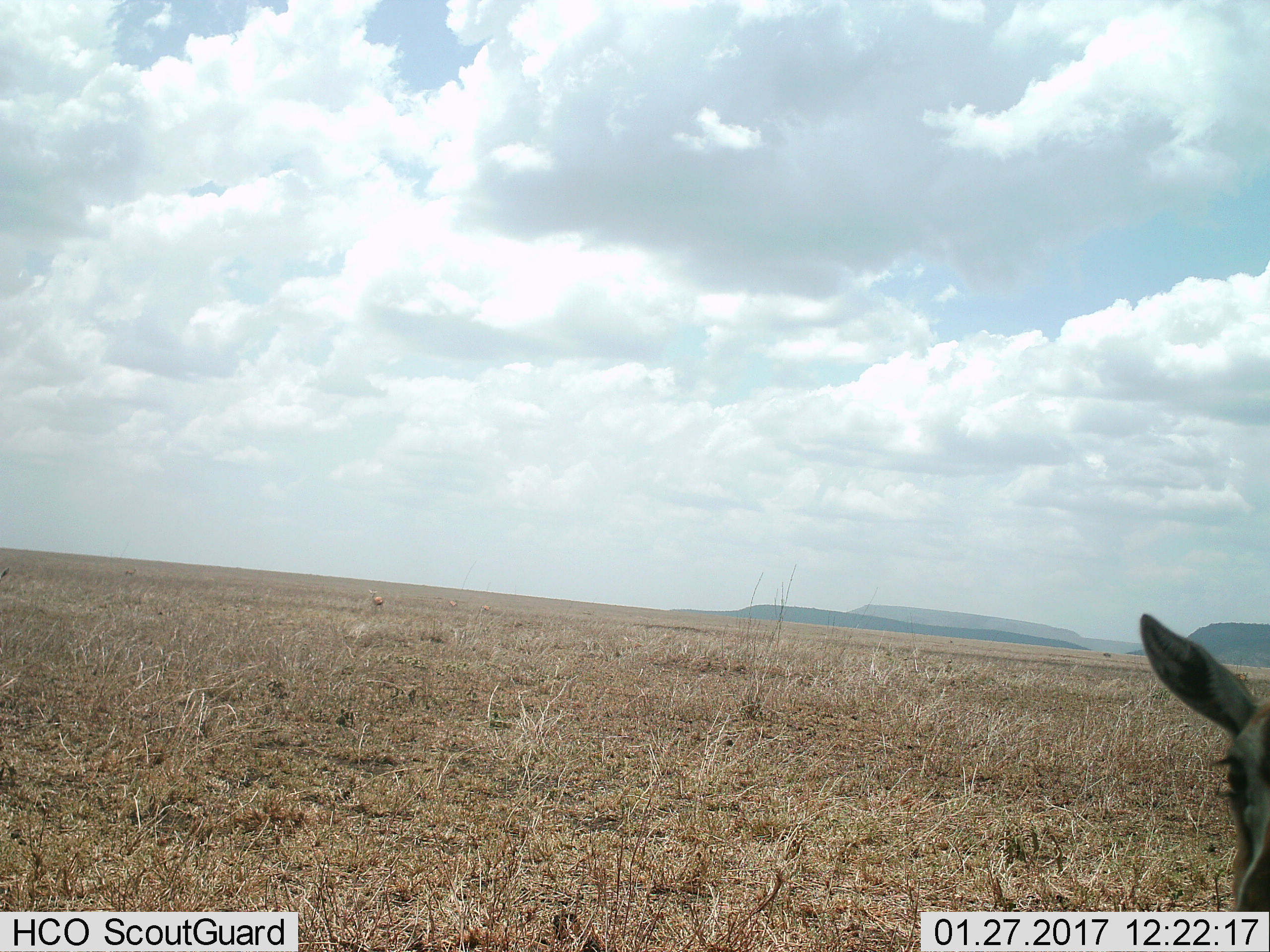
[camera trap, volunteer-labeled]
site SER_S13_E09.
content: unidentified animal